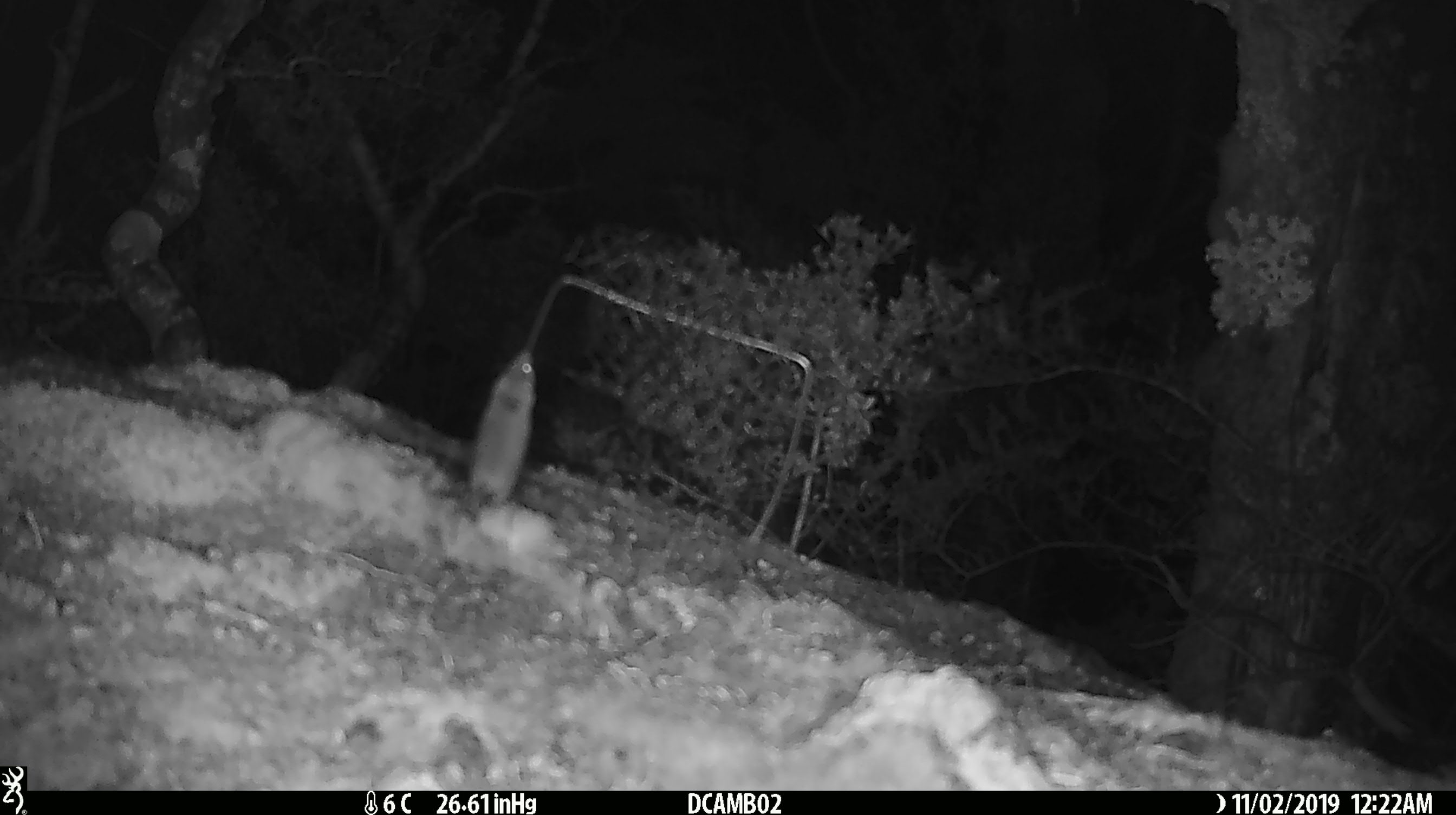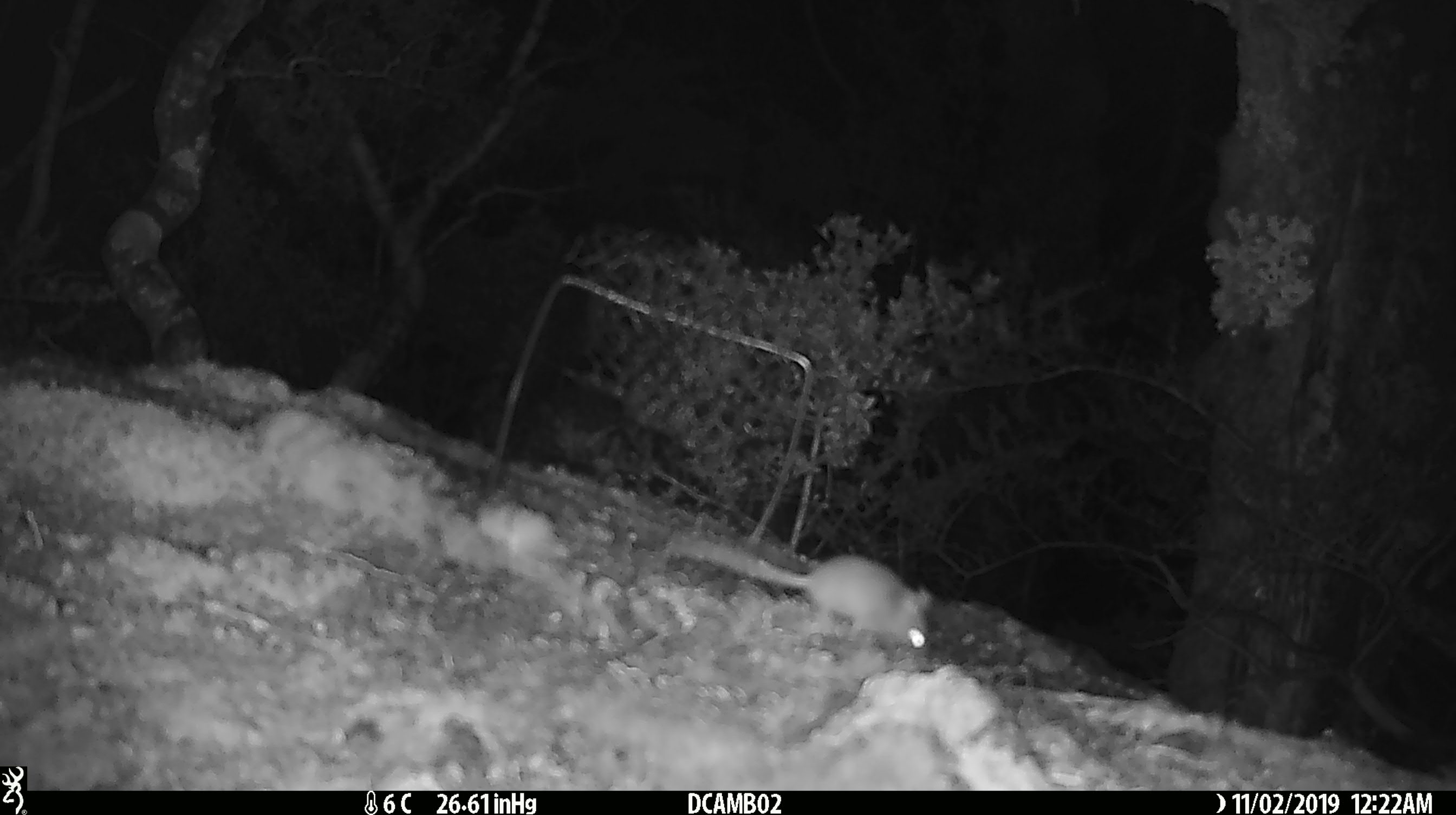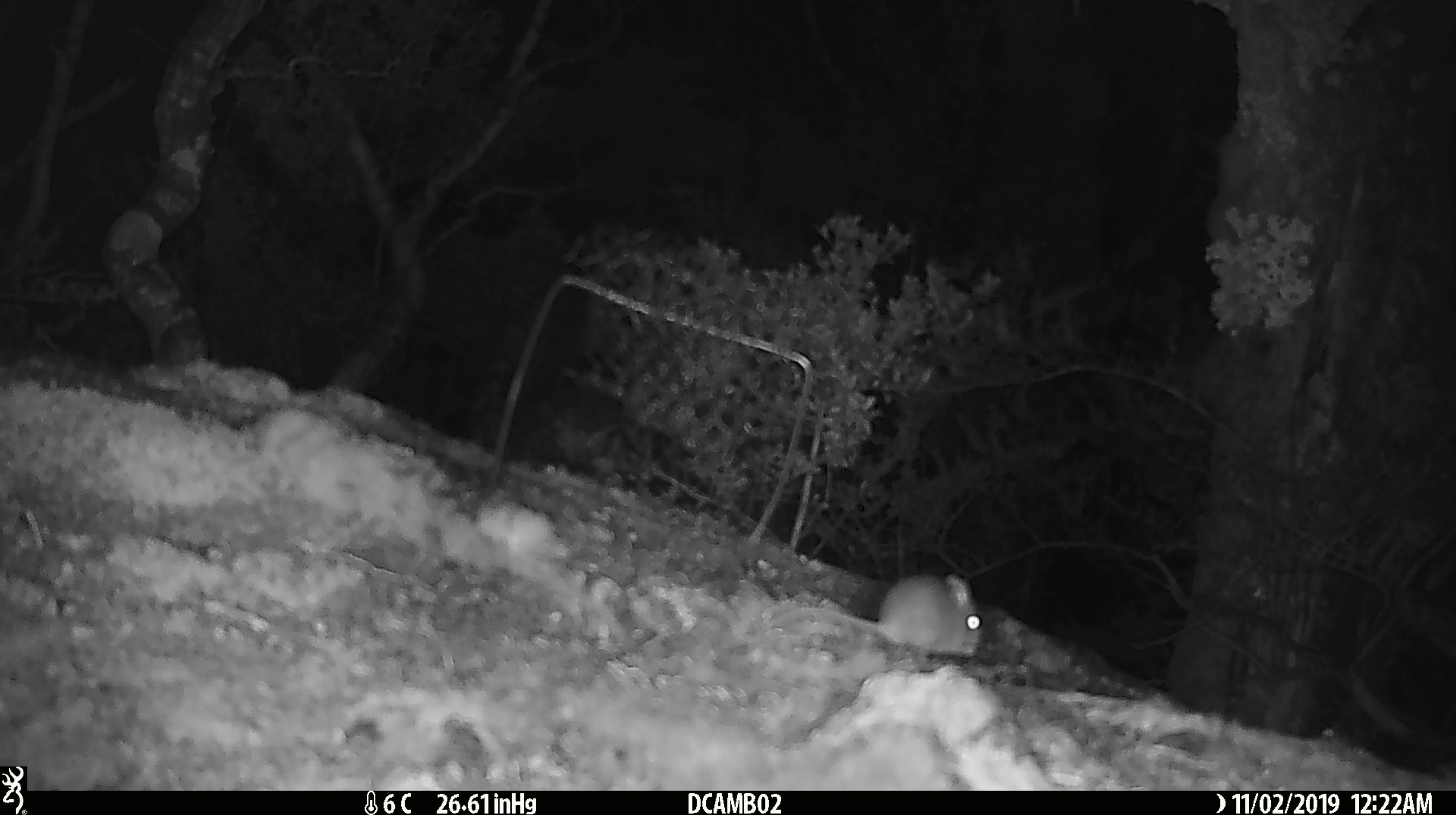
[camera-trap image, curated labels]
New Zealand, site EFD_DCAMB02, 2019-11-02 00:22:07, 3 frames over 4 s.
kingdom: Animalia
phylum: Chordata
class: Mammalia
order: Rodentia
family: Muridae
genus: Mus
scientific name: Mus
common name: mouse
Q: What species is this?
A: Mouse (Mus).